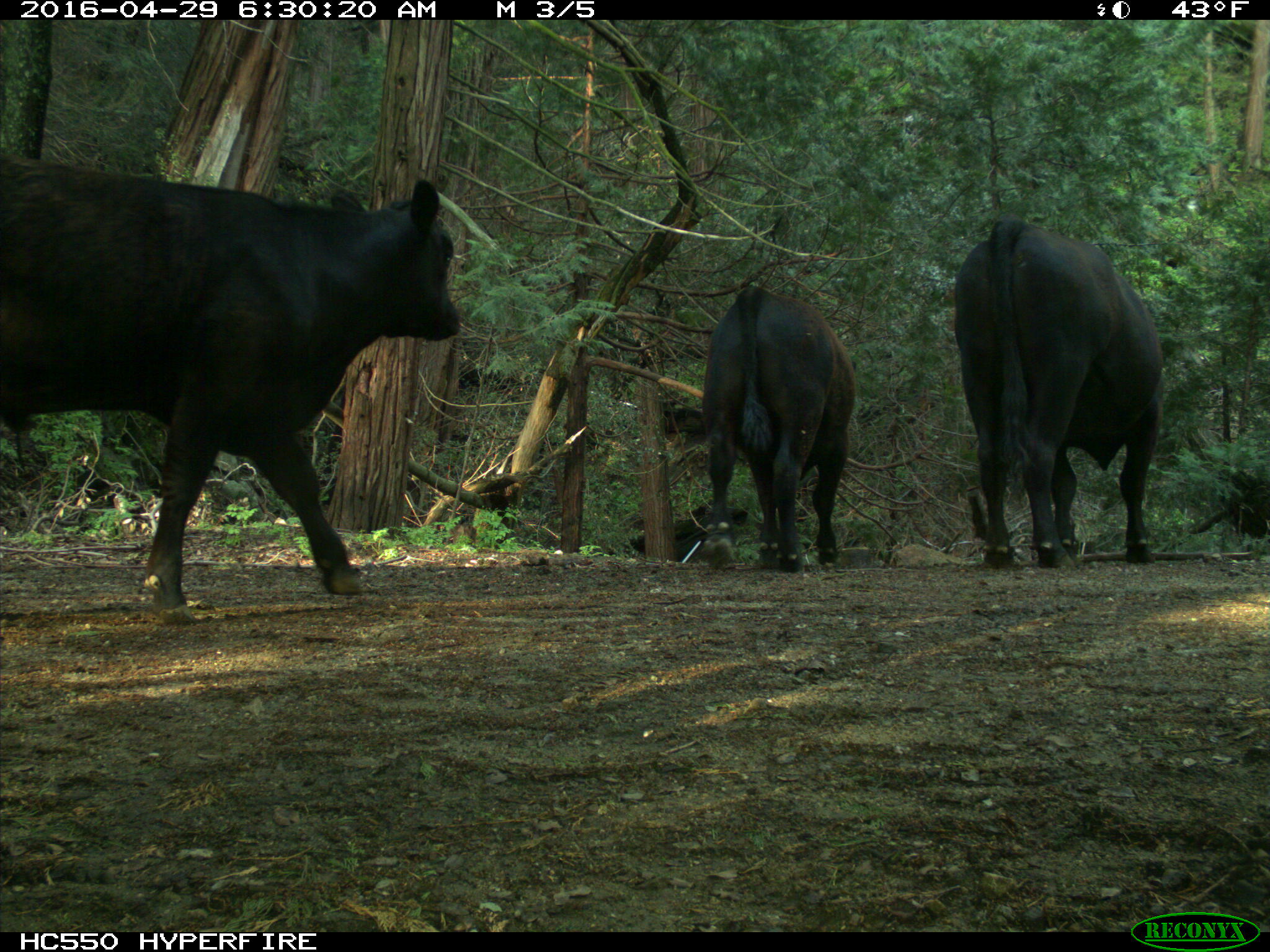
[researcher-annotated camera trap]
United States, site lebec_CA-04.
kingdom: Animalia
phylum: Chordata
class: Mammalia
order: Artiodactyla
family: Bovidae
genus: Bos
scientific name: Bos taurus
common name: domestic cow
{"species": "Bos taurus (domestic cow)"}